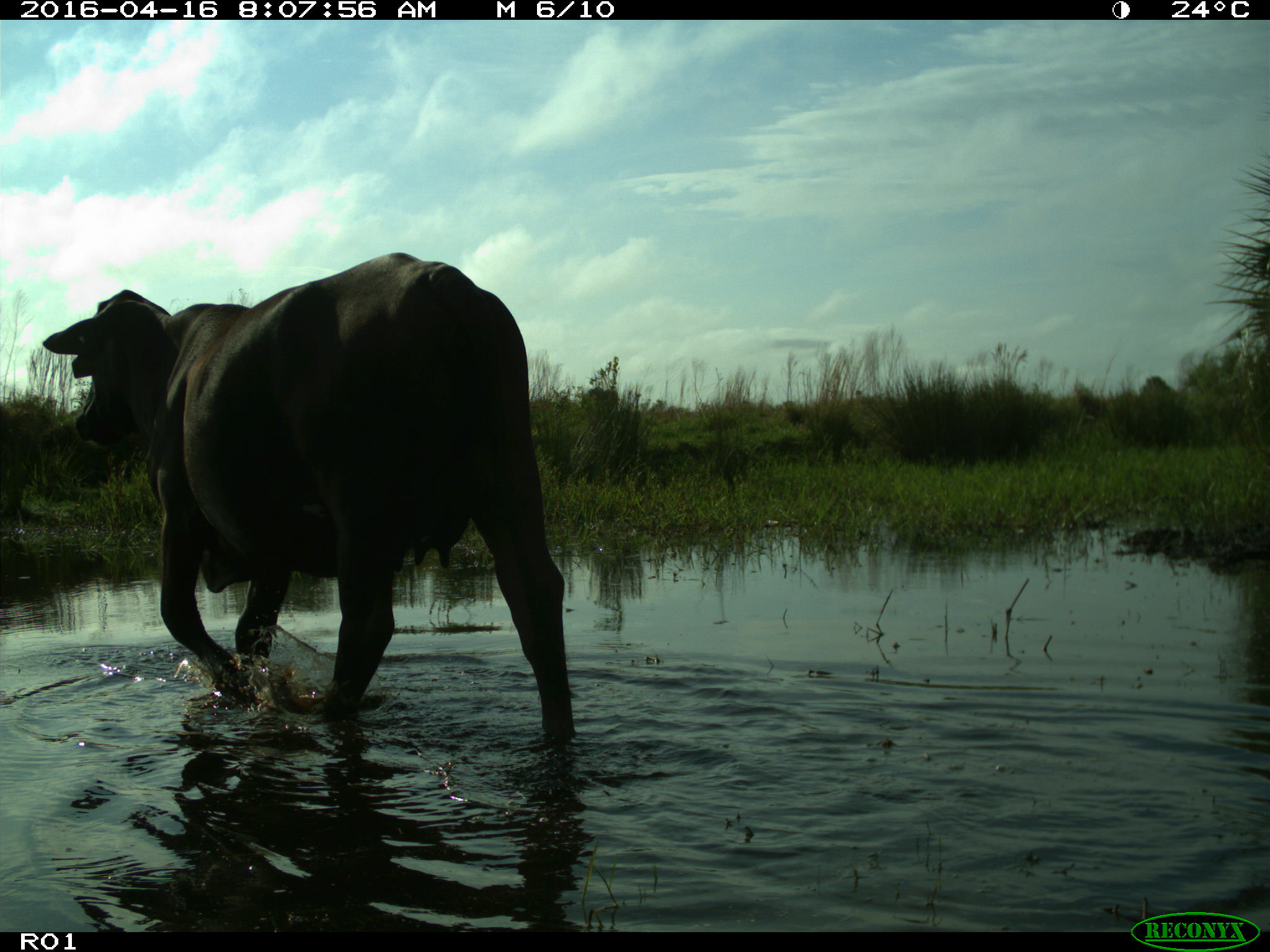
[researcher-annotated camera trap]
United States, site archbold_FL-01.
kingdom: Animalia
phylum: Chordata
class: Mammalia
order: Artiodactyla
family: Bovidae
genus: Bos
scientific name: Bos taurus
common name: domestic cow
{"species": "Bos taurus (domestic cow)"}